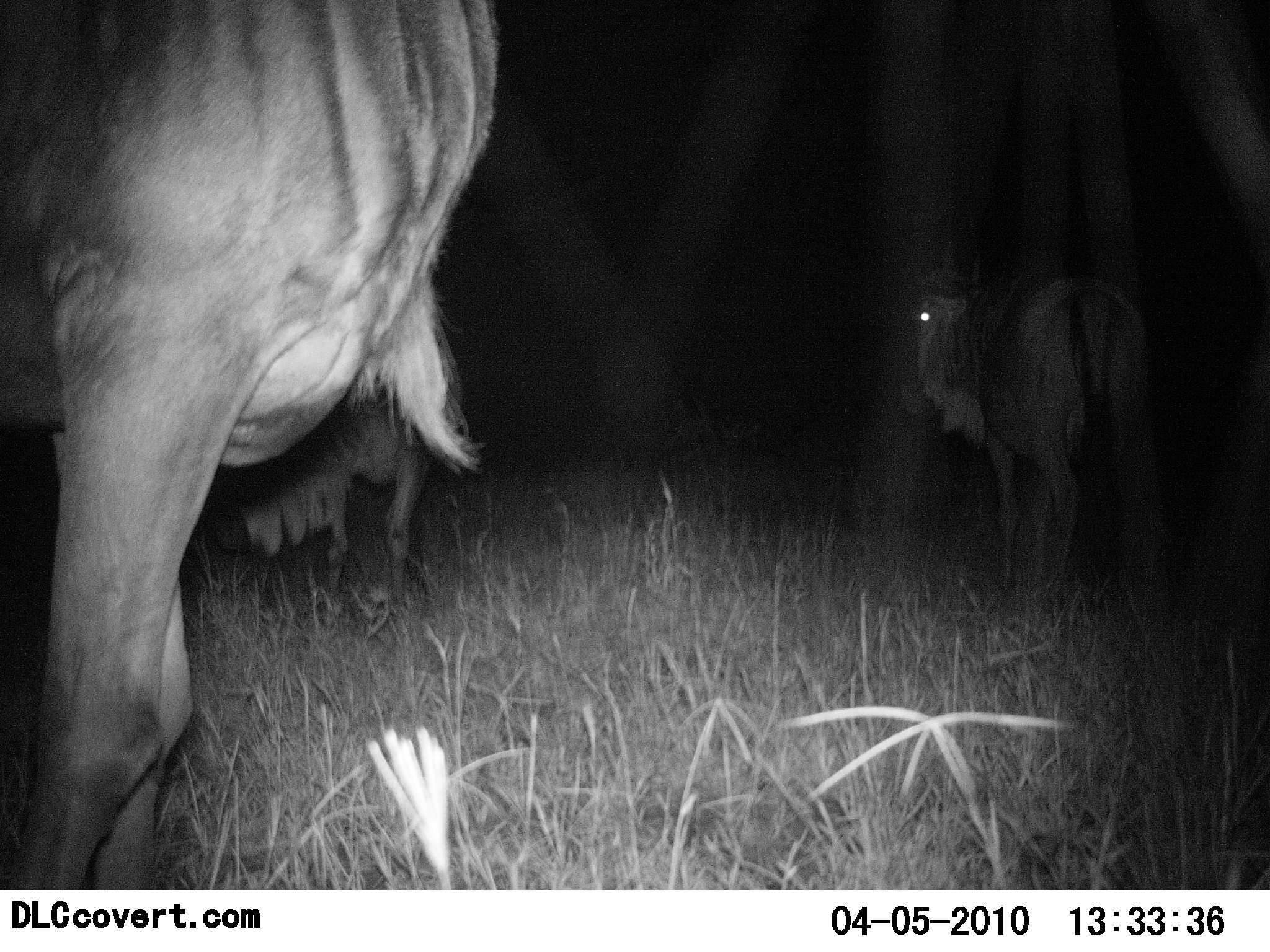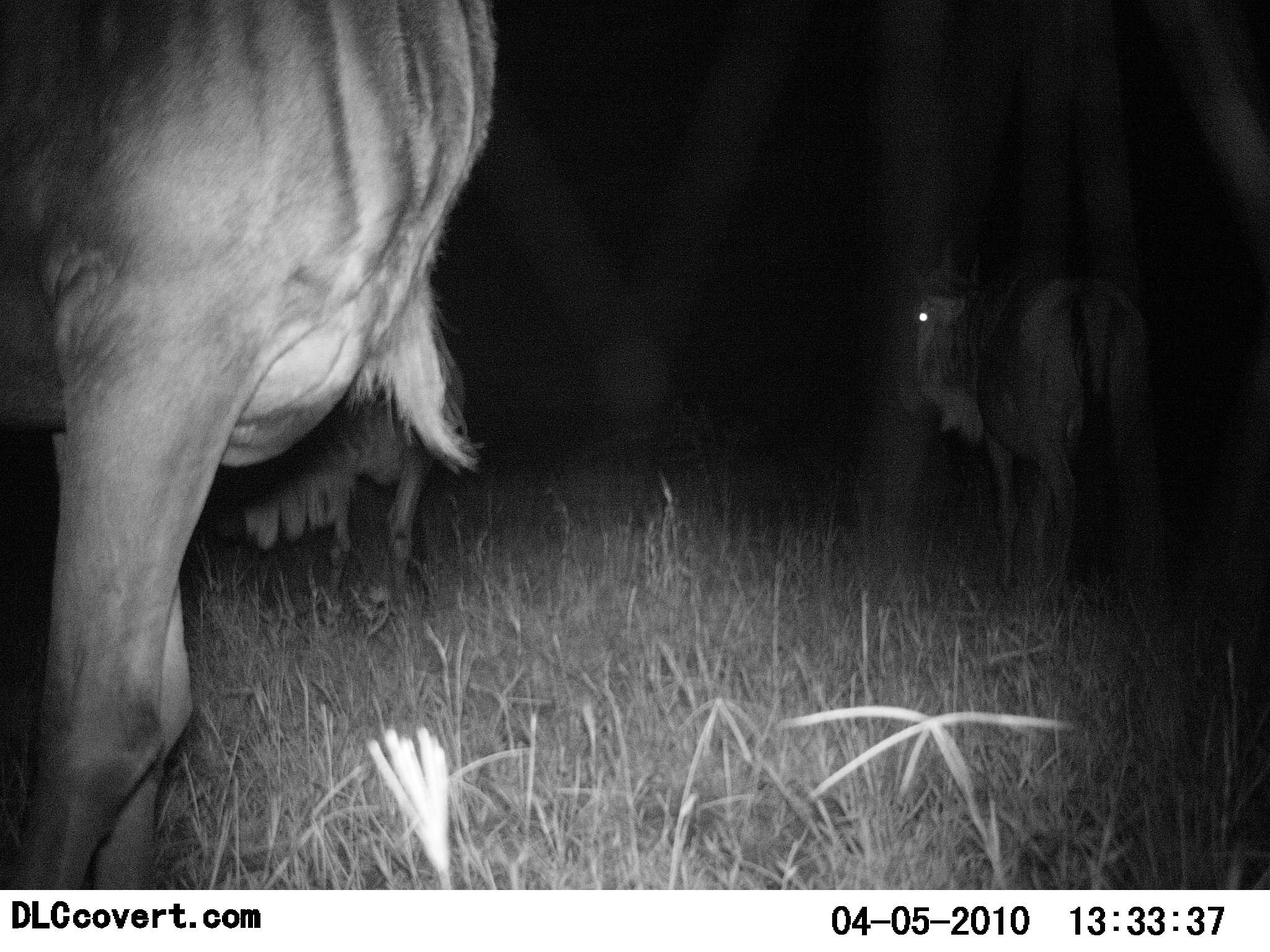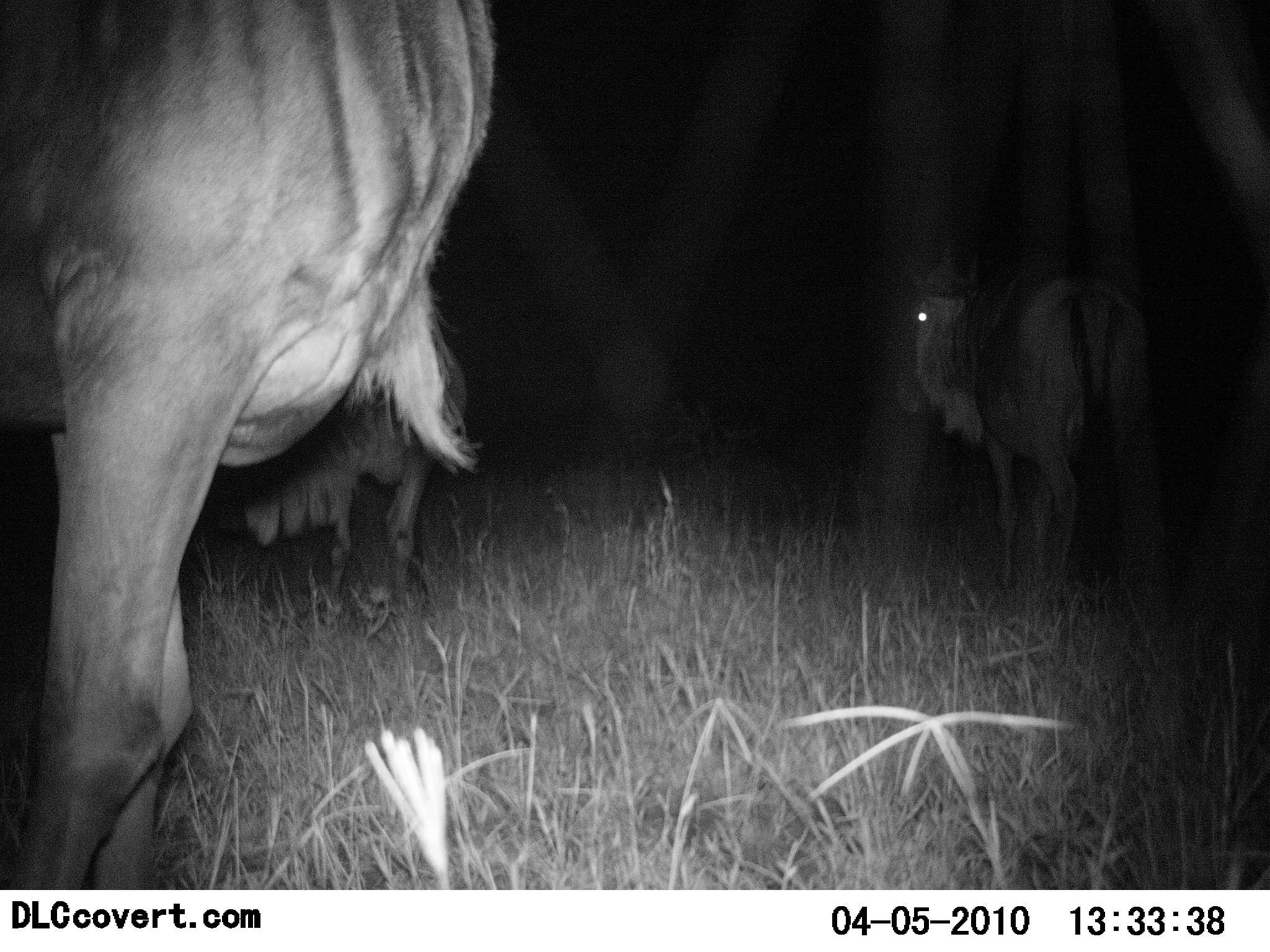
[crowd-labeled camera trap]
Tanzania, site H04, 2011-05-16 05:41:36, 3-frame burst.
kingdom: Animalia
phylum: Chordata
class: Mammalia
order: Artiodactyla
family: Bovidae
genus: Connochaetes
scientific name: Connochaetes taurinus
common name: blue wildebeest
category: wildebeest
Wildebeest (blue wildebeest) (Connochaetes taurinus), count 3. Behavior (volunteer vote fractions): standing 83%, resting 8%, moving 8%, interacting 0%. Young present (vote fraction): 0%. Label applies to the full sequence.